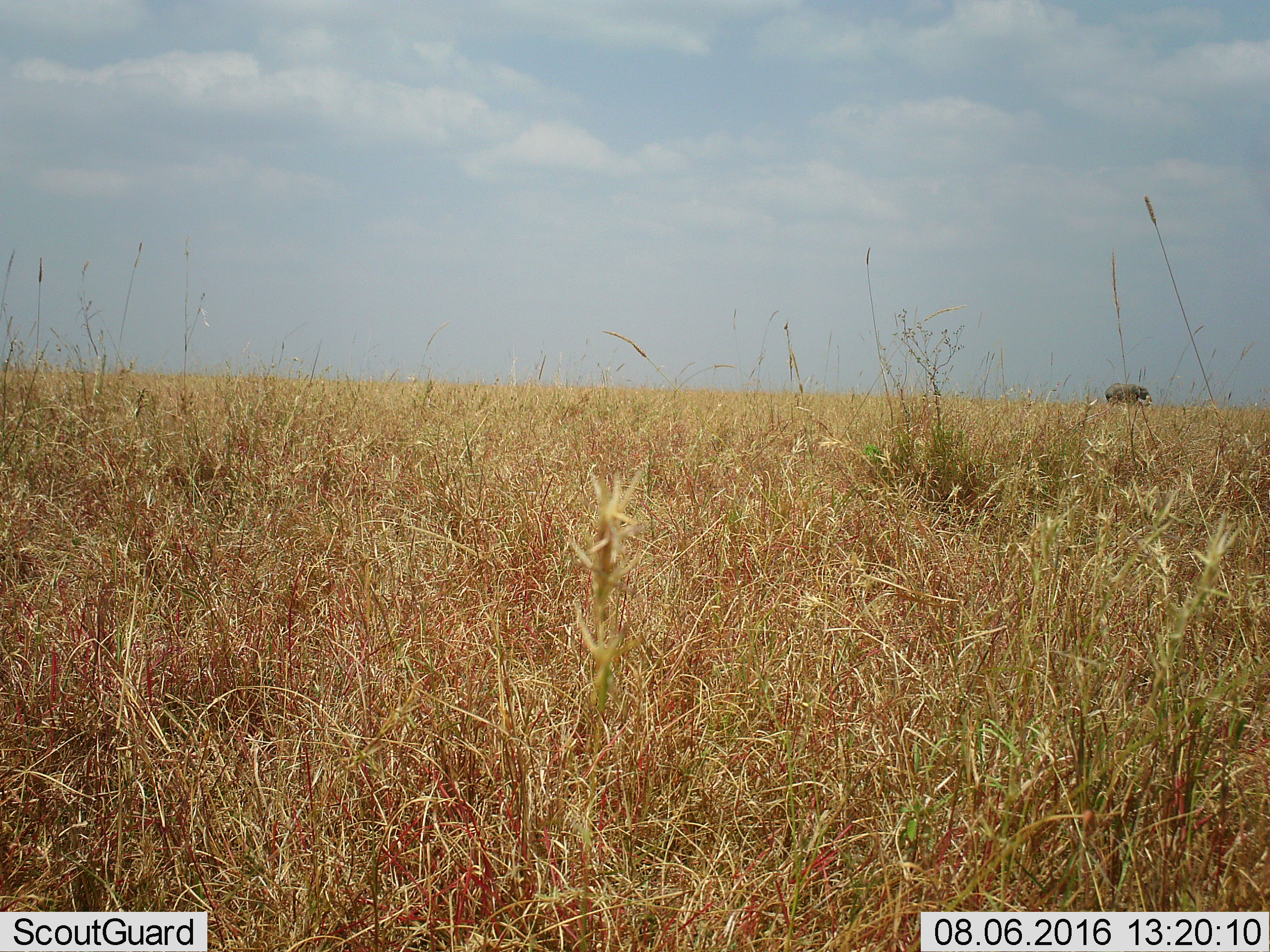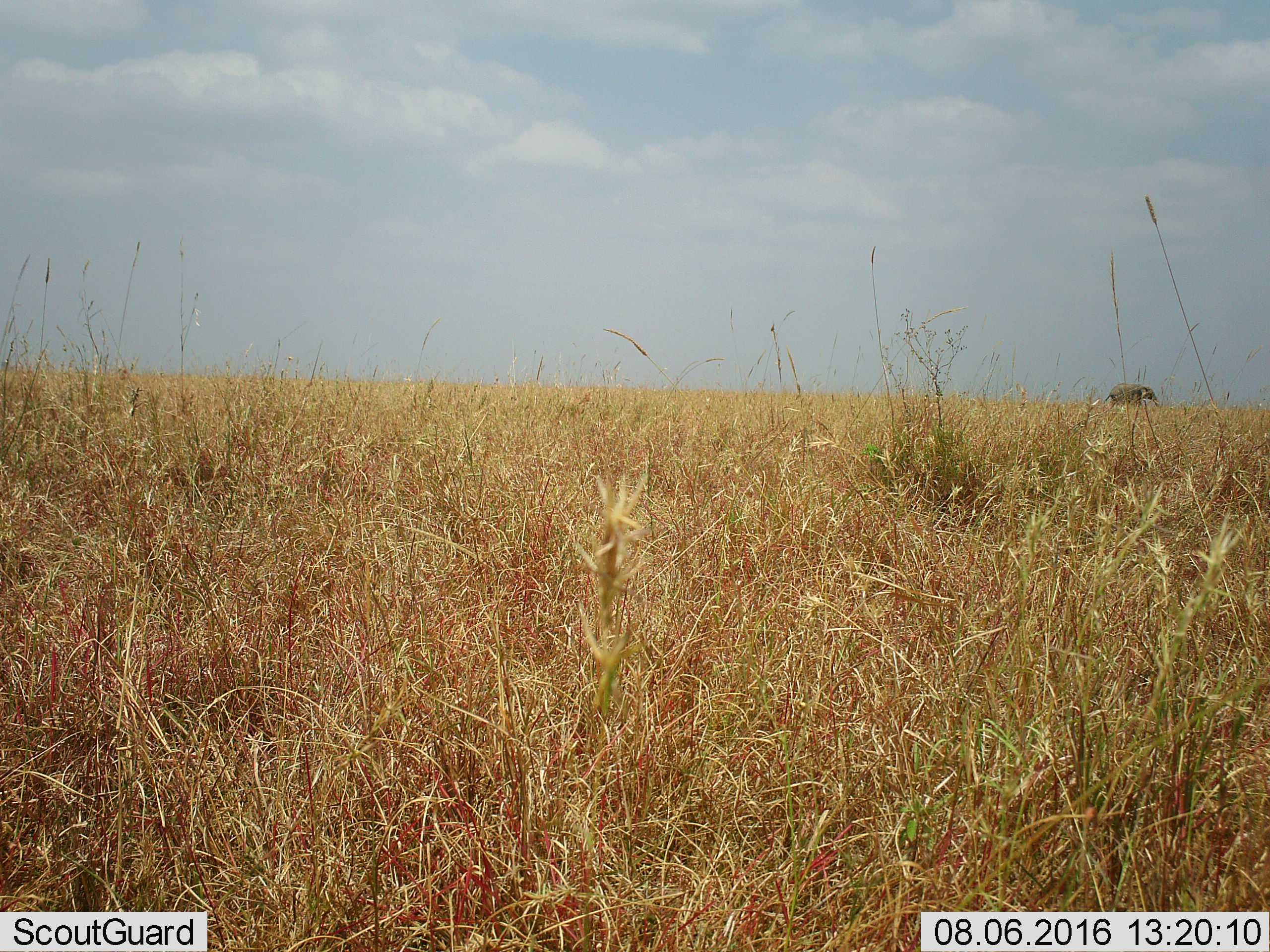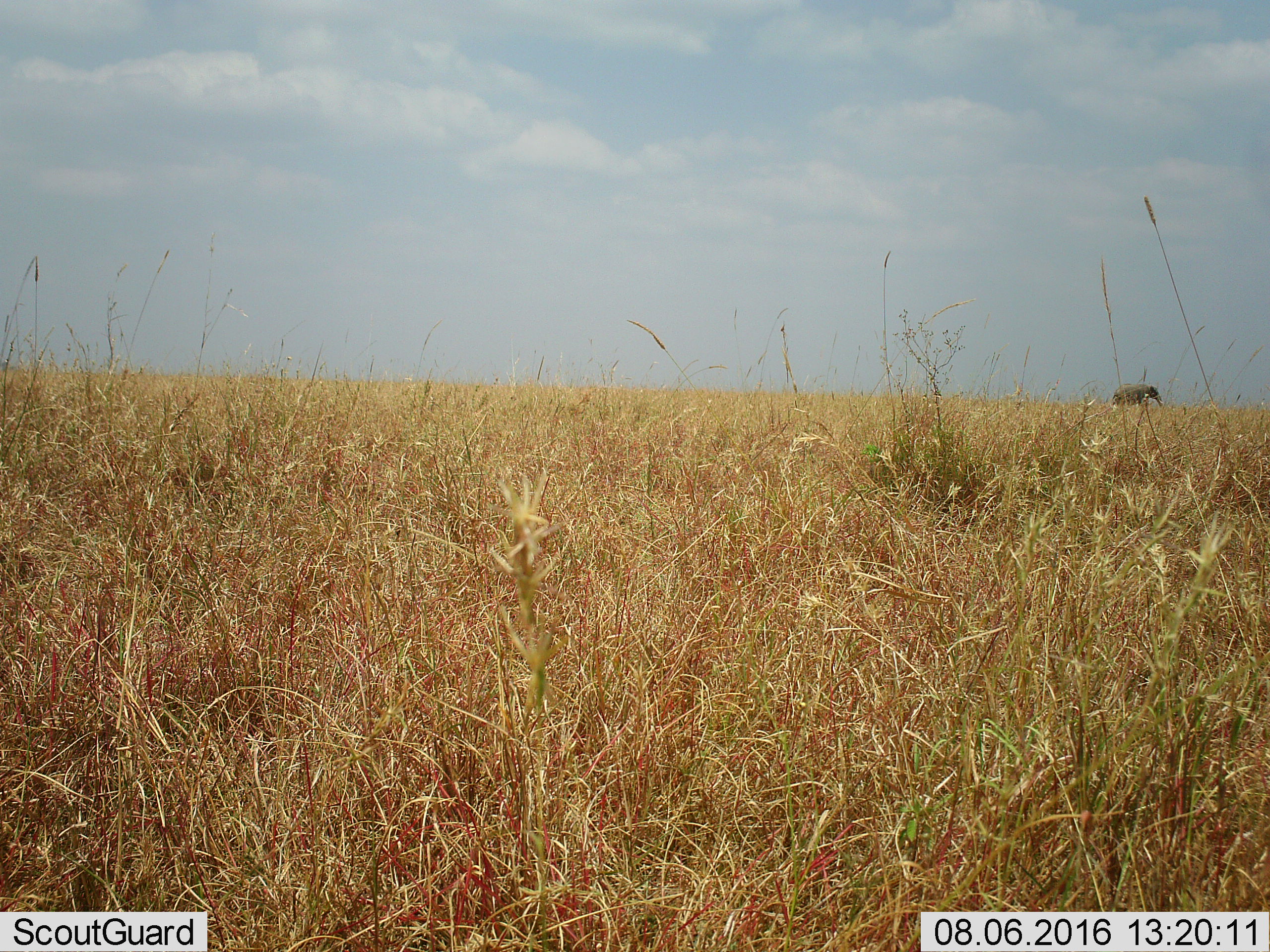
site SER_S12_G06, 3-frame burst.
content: unidentified animal